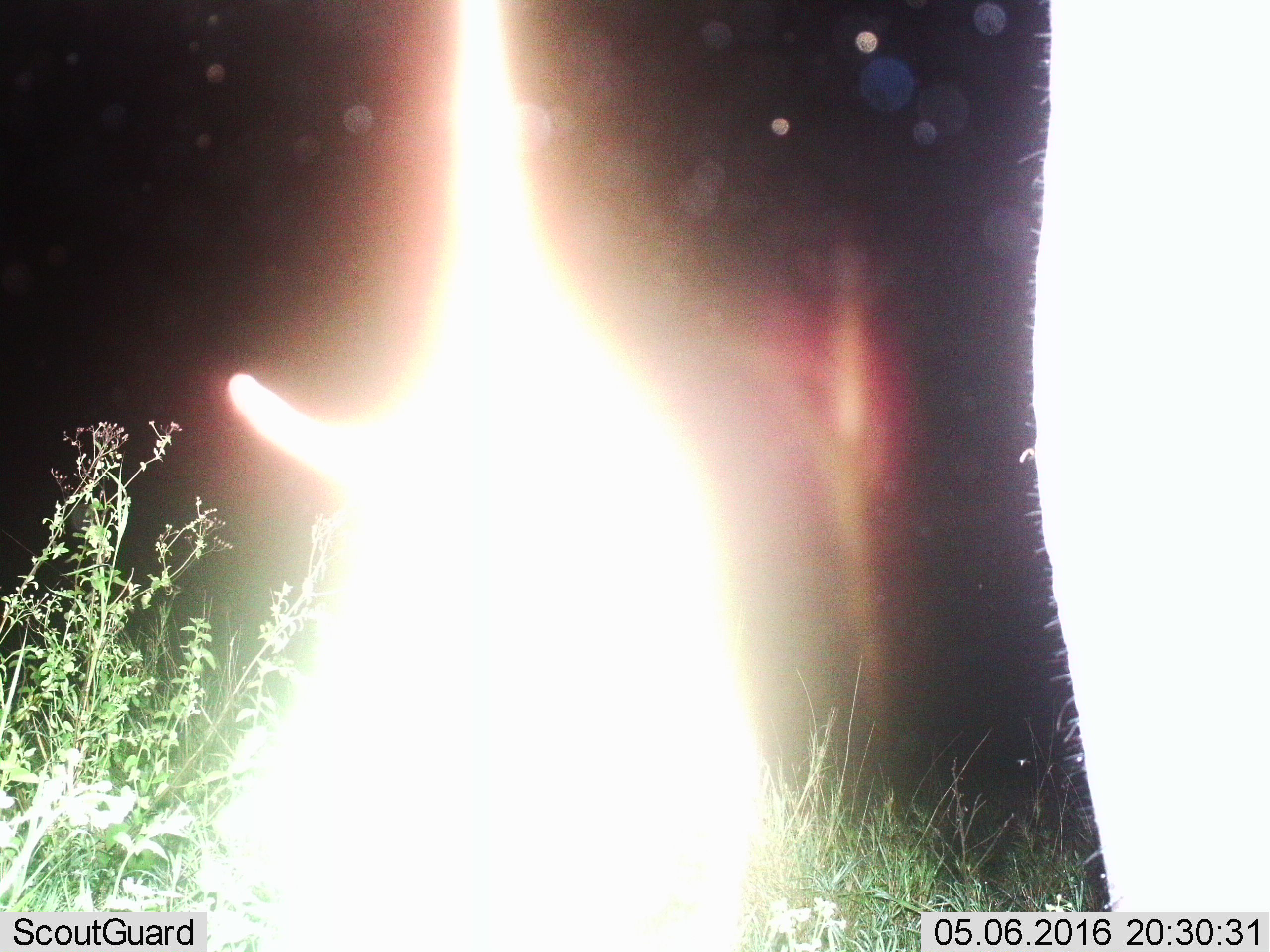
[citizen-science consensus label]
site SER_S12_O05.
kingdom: Animalia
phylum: Chordata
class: Mammalia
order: Proboscidea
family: Elephantidae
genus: Loxodonta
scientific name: Loxodonta africana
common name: african bush elephant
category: elephant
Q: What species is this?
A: Elephant (african bush elephant) (Loxodonta africana).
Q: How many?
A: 1.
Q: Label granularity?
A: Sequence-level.